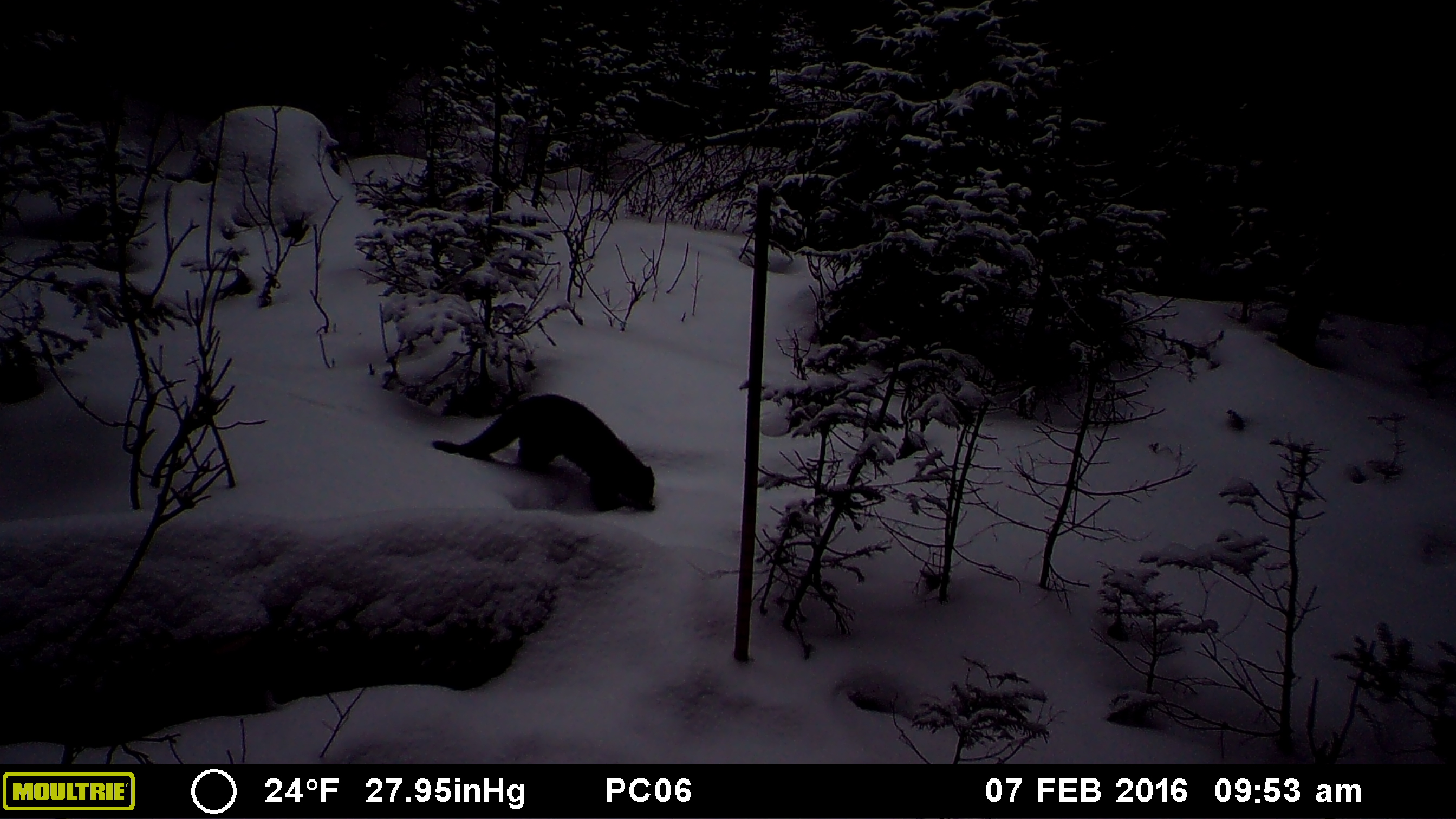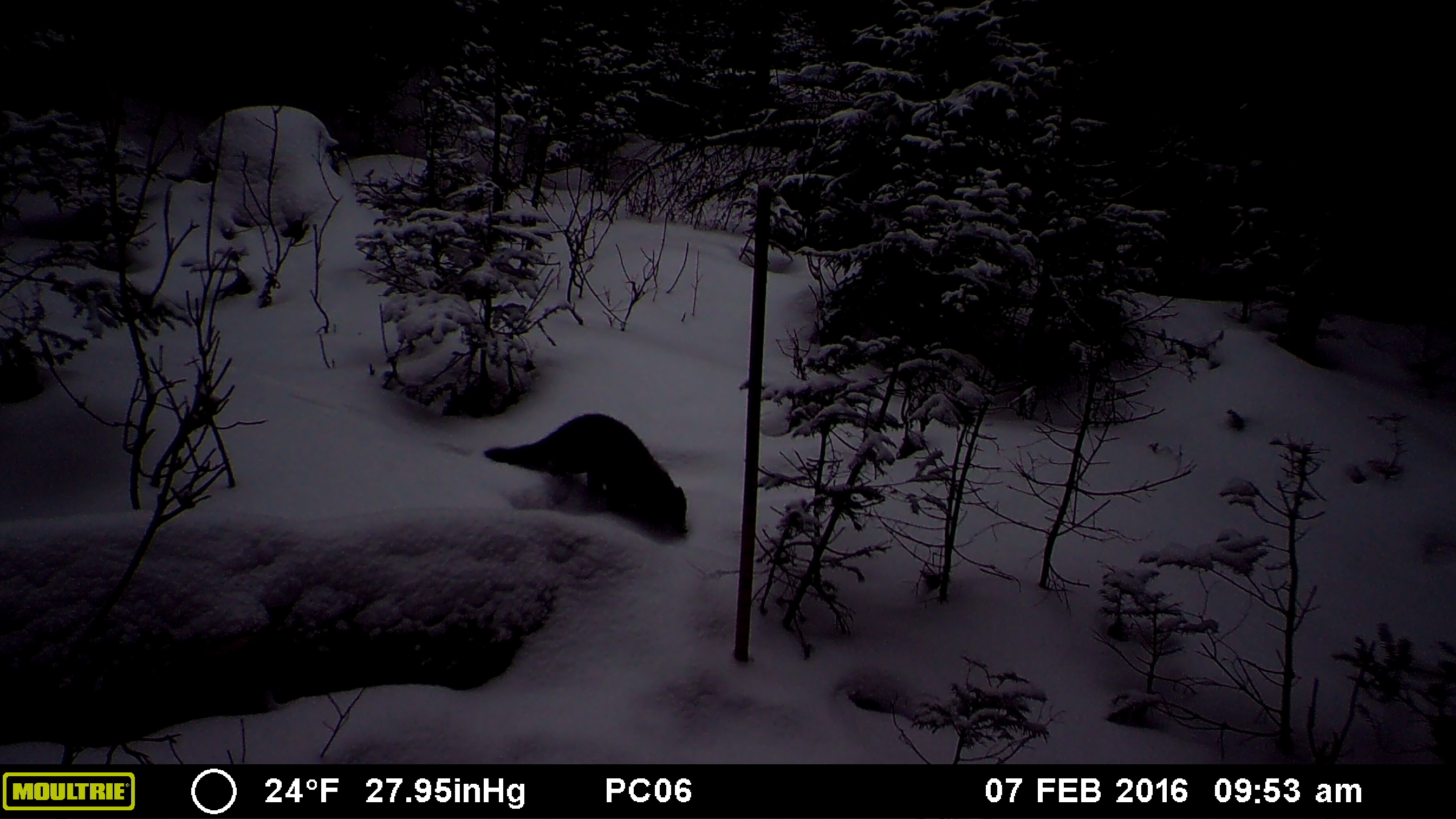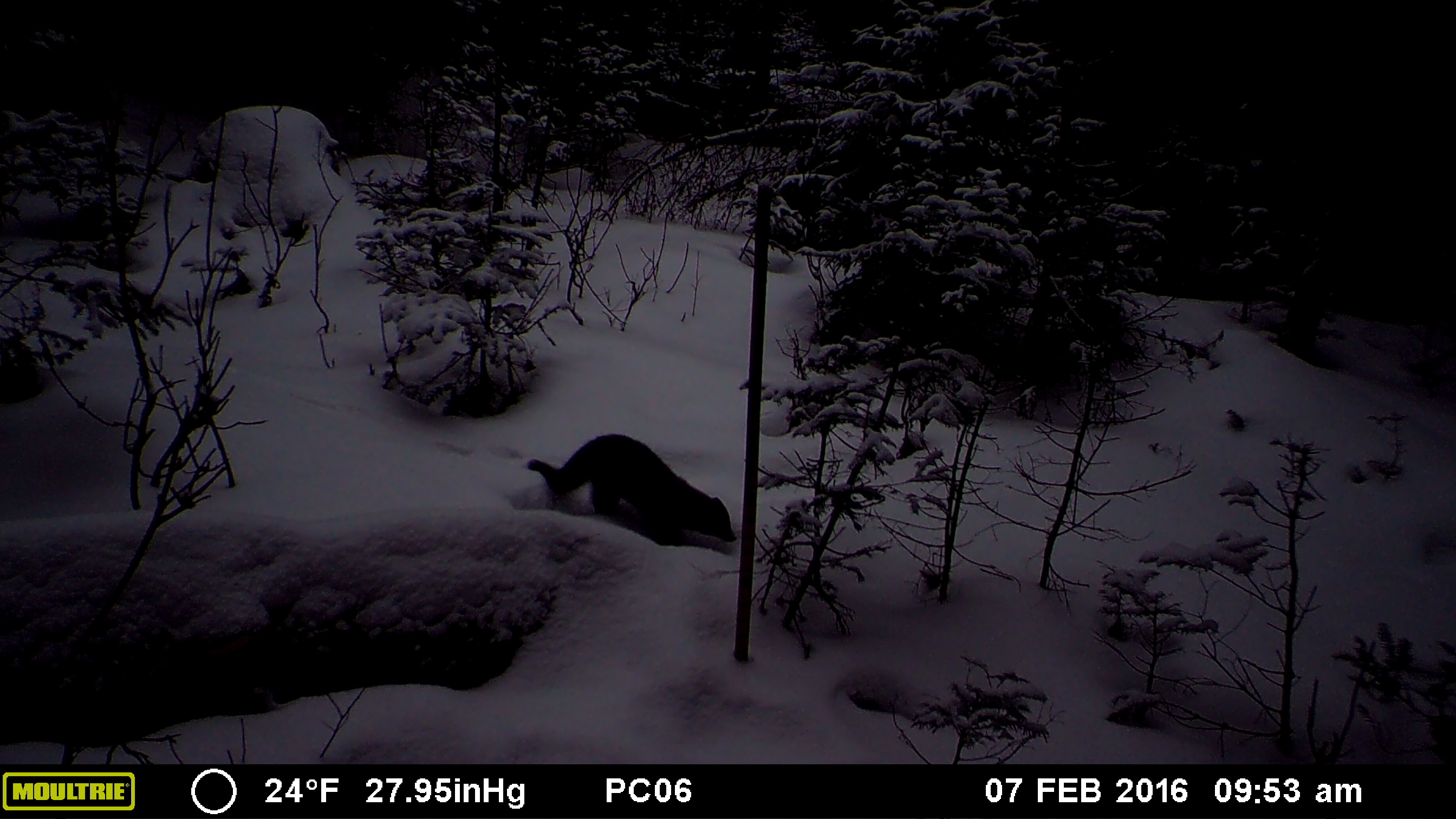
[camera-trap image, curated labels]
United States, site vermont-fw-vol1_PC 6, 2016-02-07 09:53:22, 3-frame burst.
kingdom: Animalia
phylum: Chordata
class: Mammalia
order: Carnivora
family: Mustelidae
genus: Pekania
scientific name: Pekania pennanti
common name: fisher